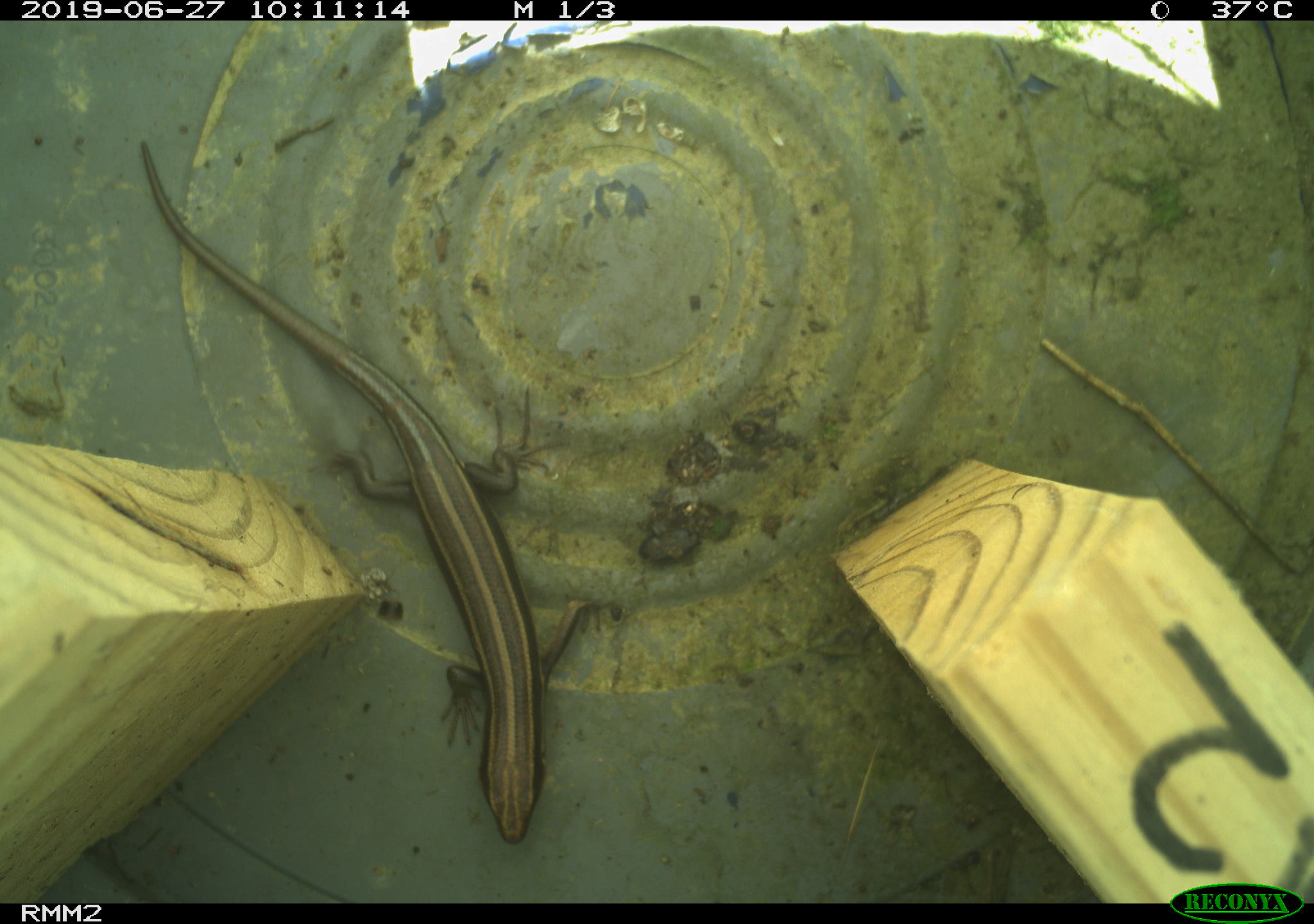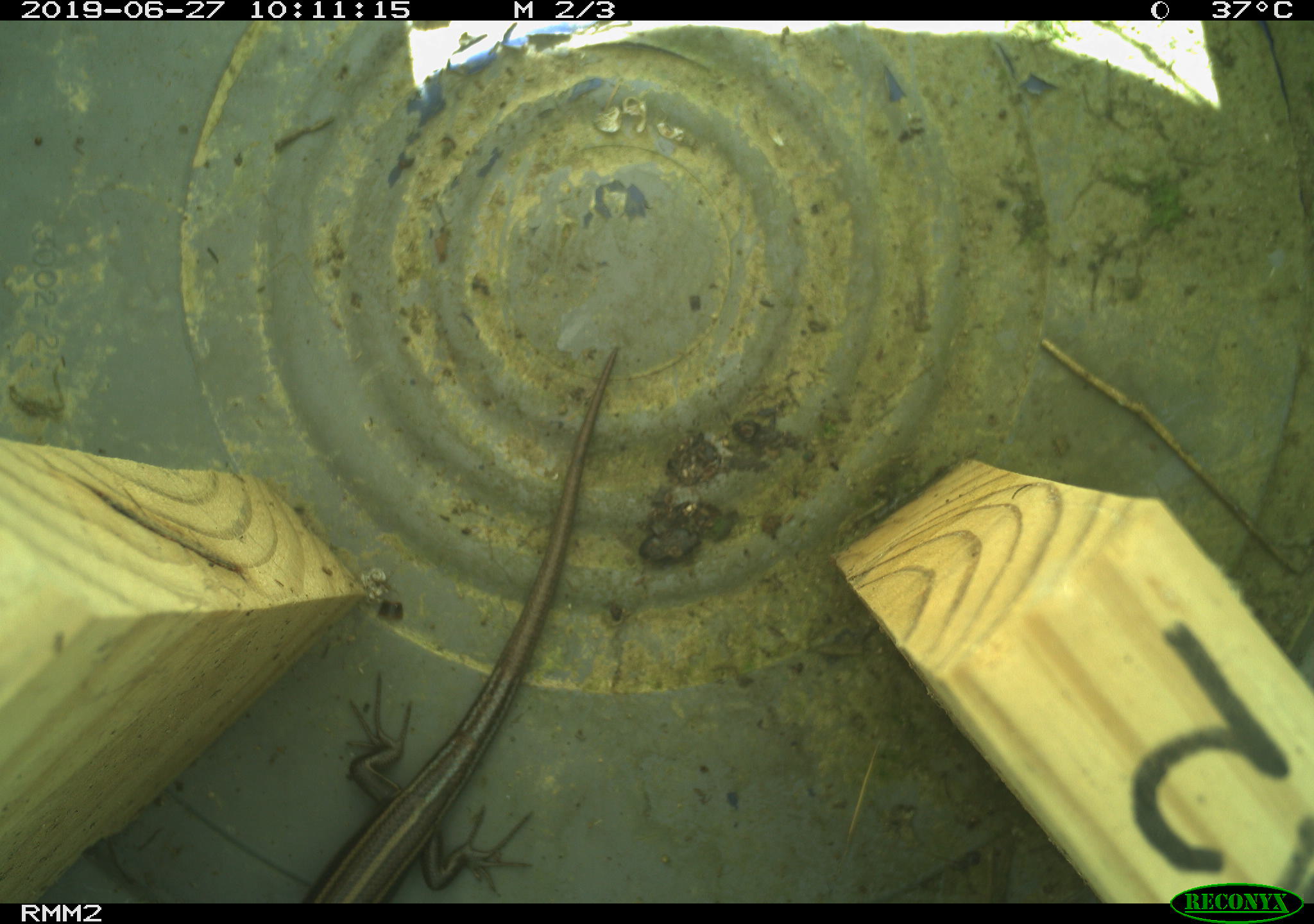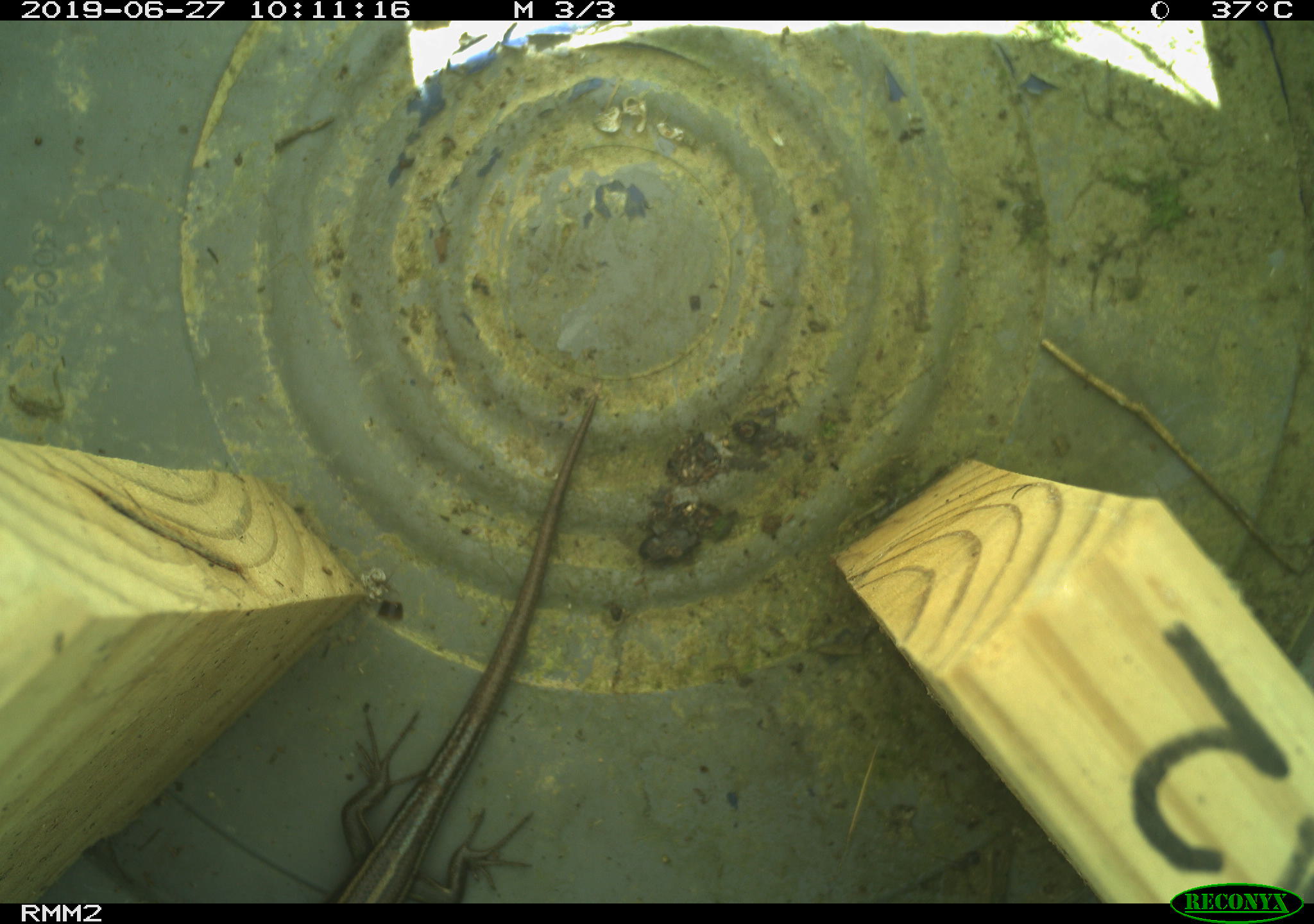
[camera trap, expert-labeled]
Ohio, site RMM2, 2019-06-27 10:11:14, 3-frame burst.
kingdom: Animalia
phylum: Chordata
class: Reptilia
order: Squamata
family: Scincidae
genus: Plestiodon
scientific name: Plestiodon fasciatus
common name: common five-lined skink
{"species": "common five-lined skink (Plestiodon fasciatus)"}